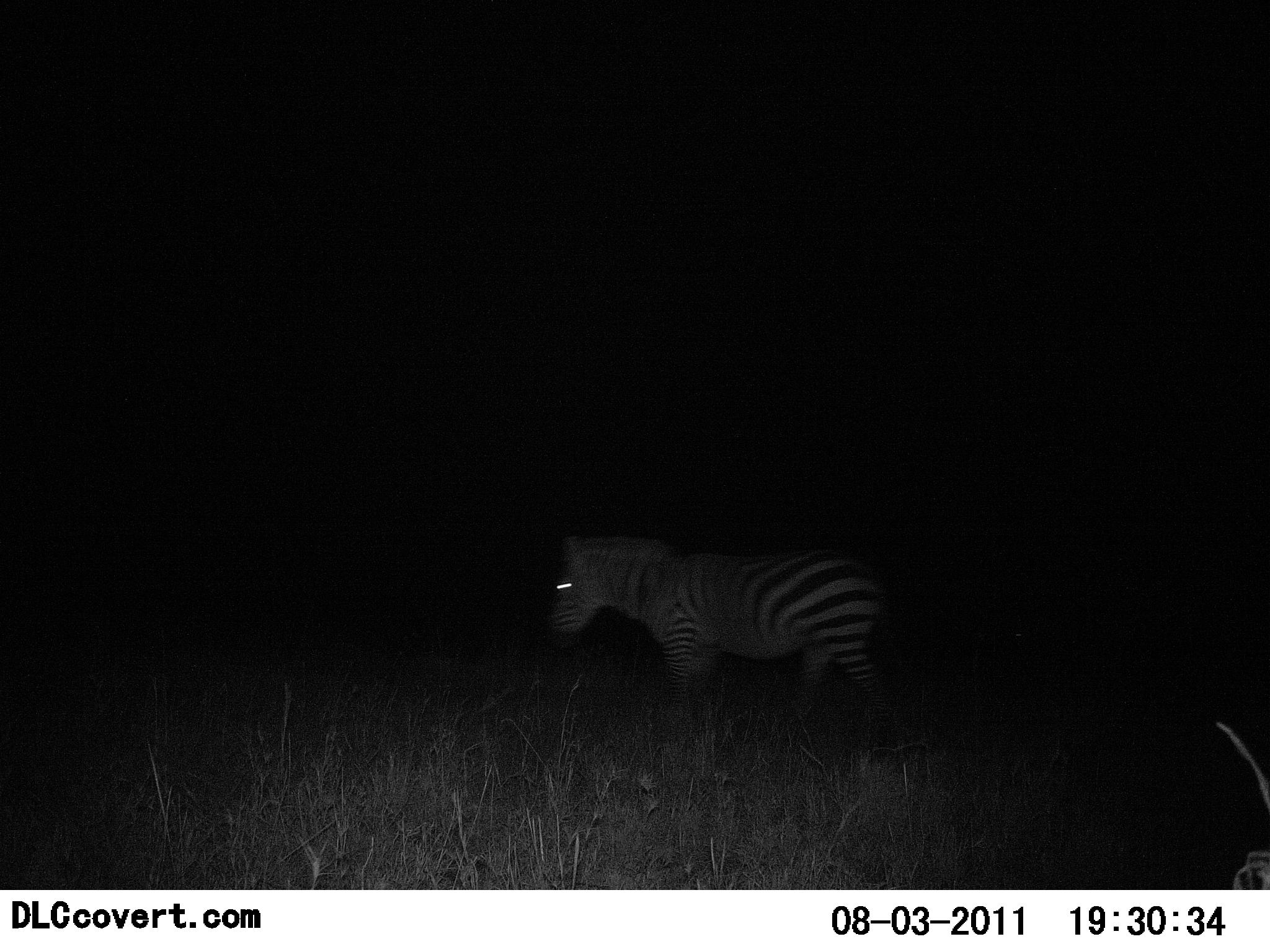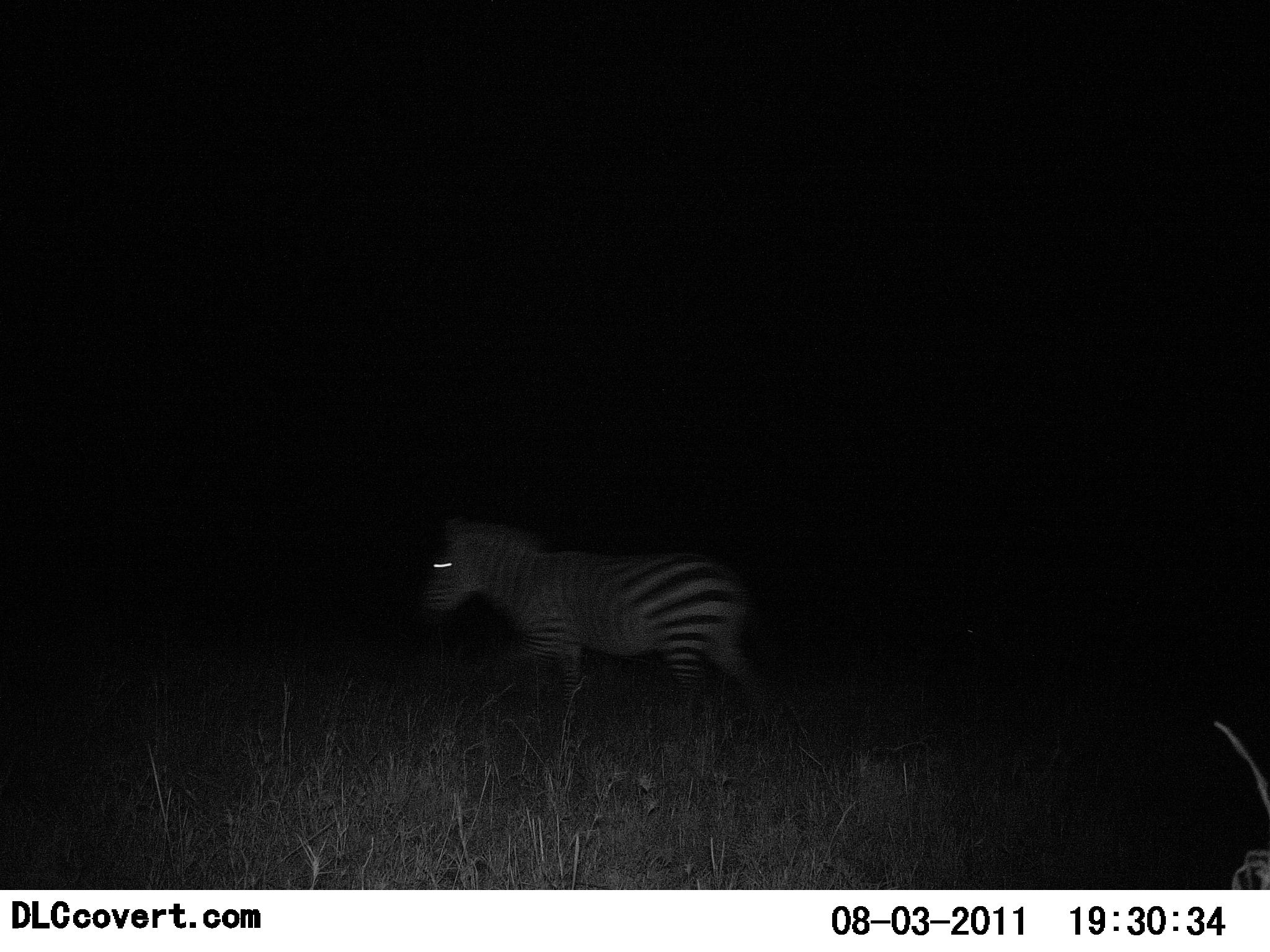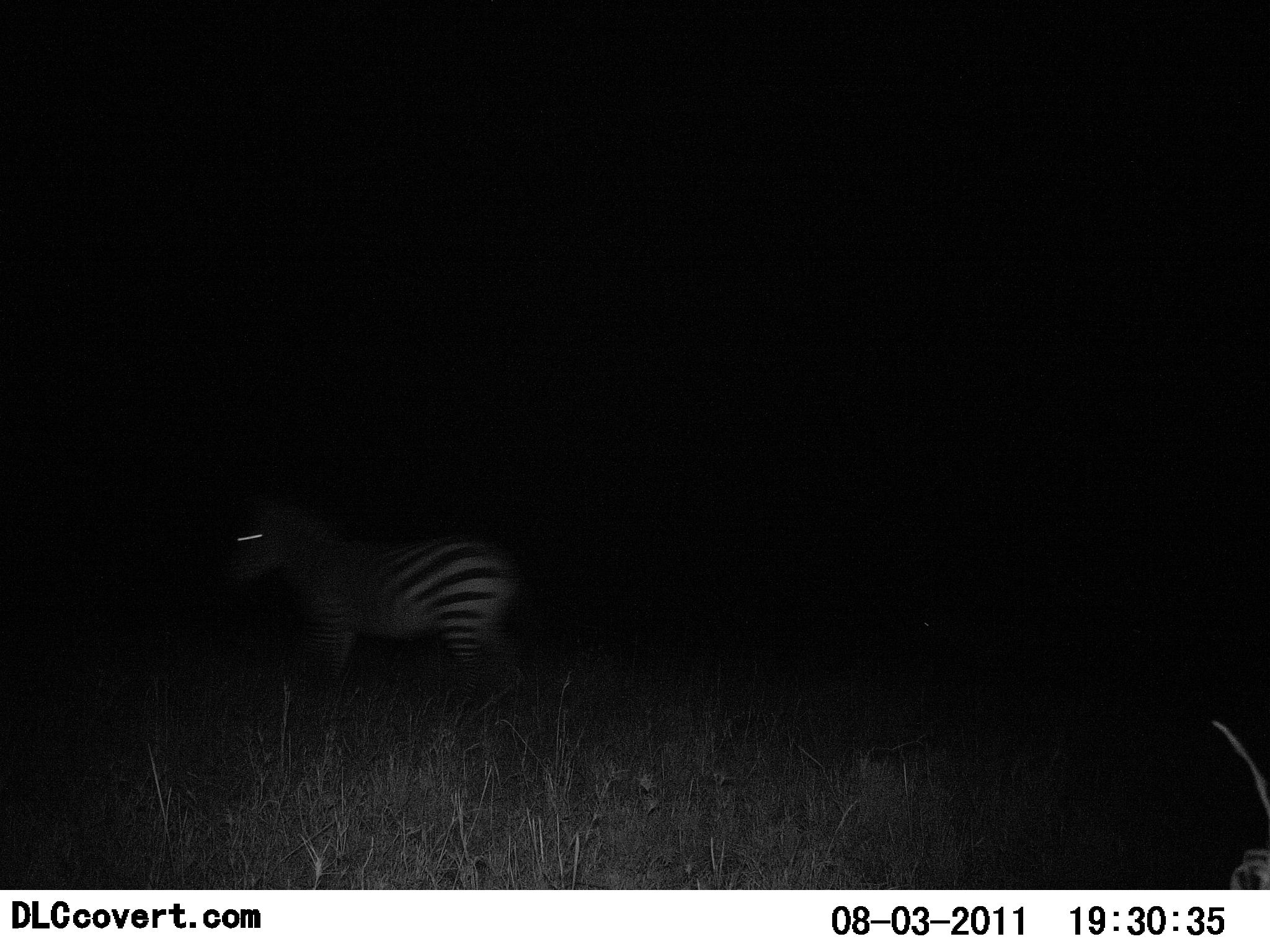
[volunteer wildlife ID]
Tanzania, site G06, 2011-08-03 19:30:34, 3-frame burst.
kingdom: Animalia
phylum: Chordata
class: Mammalia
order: Perissodactyla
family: Equidae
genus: Equus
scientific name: Equus quagga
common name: plains zebra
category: zebra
Zebra (plains zebra) (Equus quagga), count 1. Behavior (volunteer vote fractions): standing 15%, resting 0%, moving 92%, interacting 0%. Young present (vote fraction): 0%. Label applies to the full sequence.